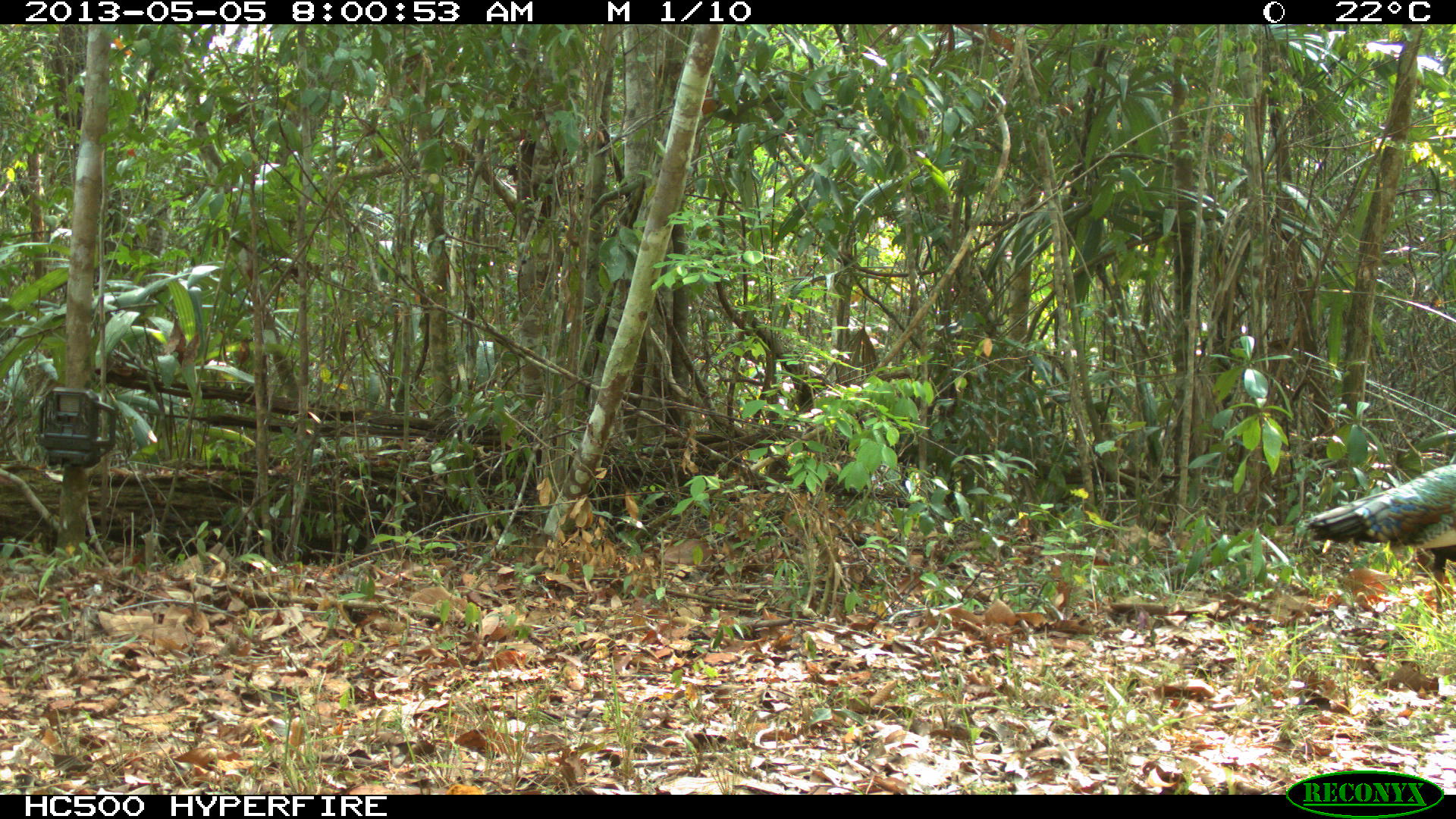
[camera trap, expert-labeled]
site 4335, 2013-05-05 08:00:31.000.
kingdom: Animalia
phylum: Chordata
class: Aves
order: Galliformes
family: Phasianidae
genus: Meleagris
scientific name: Meleagris ocellata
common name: ocellated turkey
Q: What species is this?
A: Meleagris ocellata (ocellated turkey).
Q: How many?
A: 1.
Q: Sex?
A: Male.